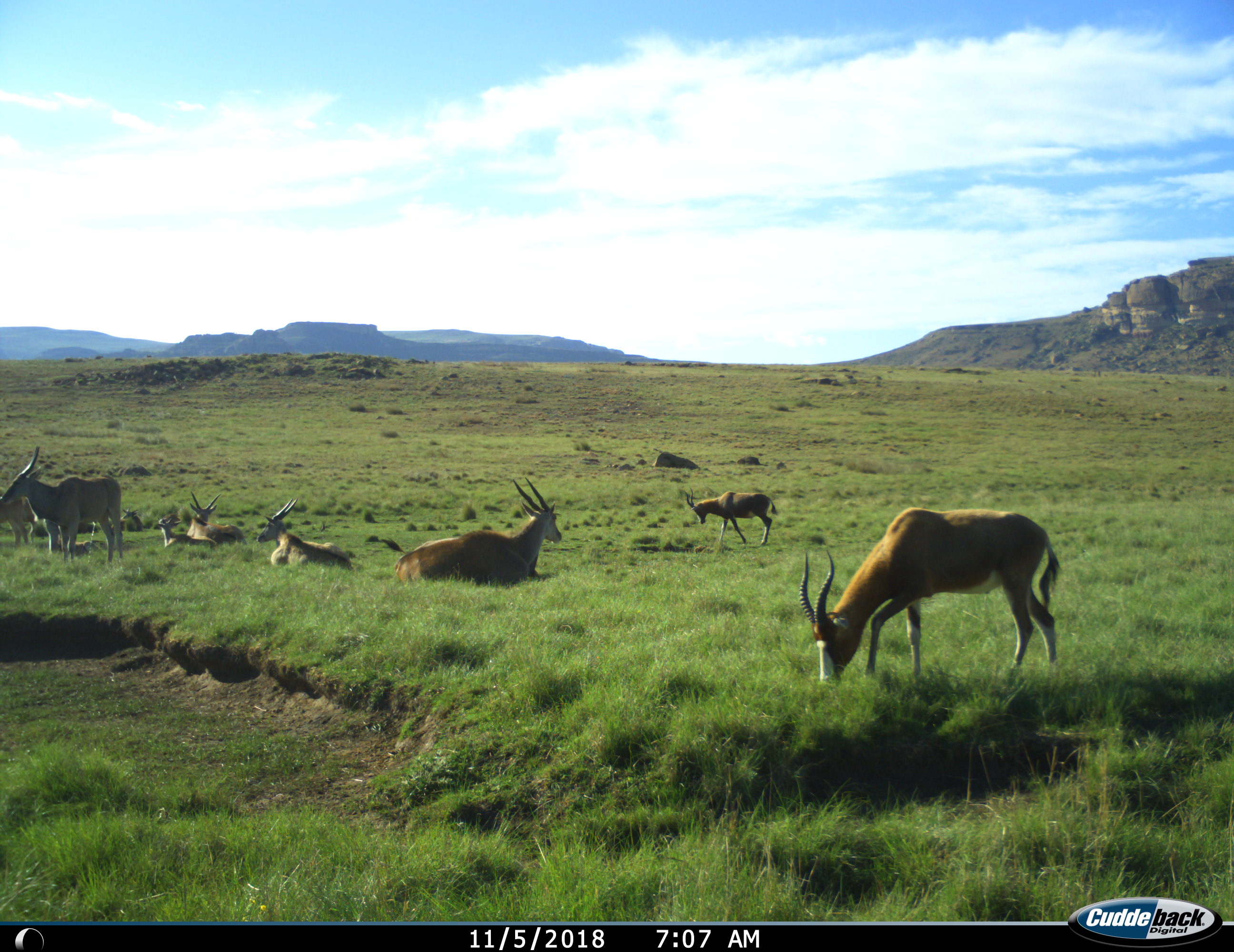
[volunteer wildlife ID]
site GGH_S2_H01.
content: unidentified animal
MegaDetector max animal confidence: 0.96